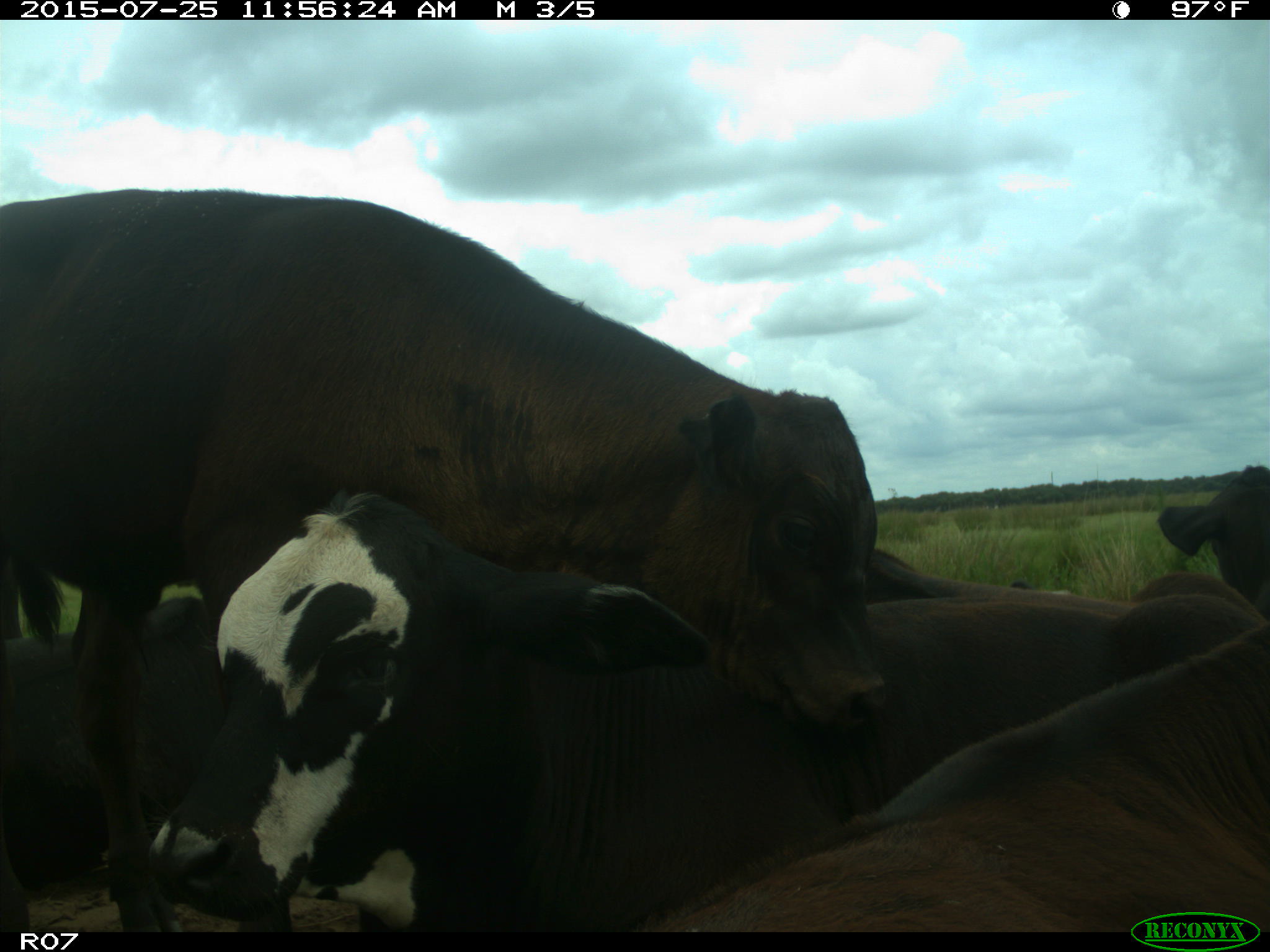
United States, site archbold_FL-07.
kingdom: Animalia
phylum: Chordata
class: Mammalia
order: Artiodactyla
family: Bovidae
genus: Bos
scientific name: Bos taurus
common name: domestic cow